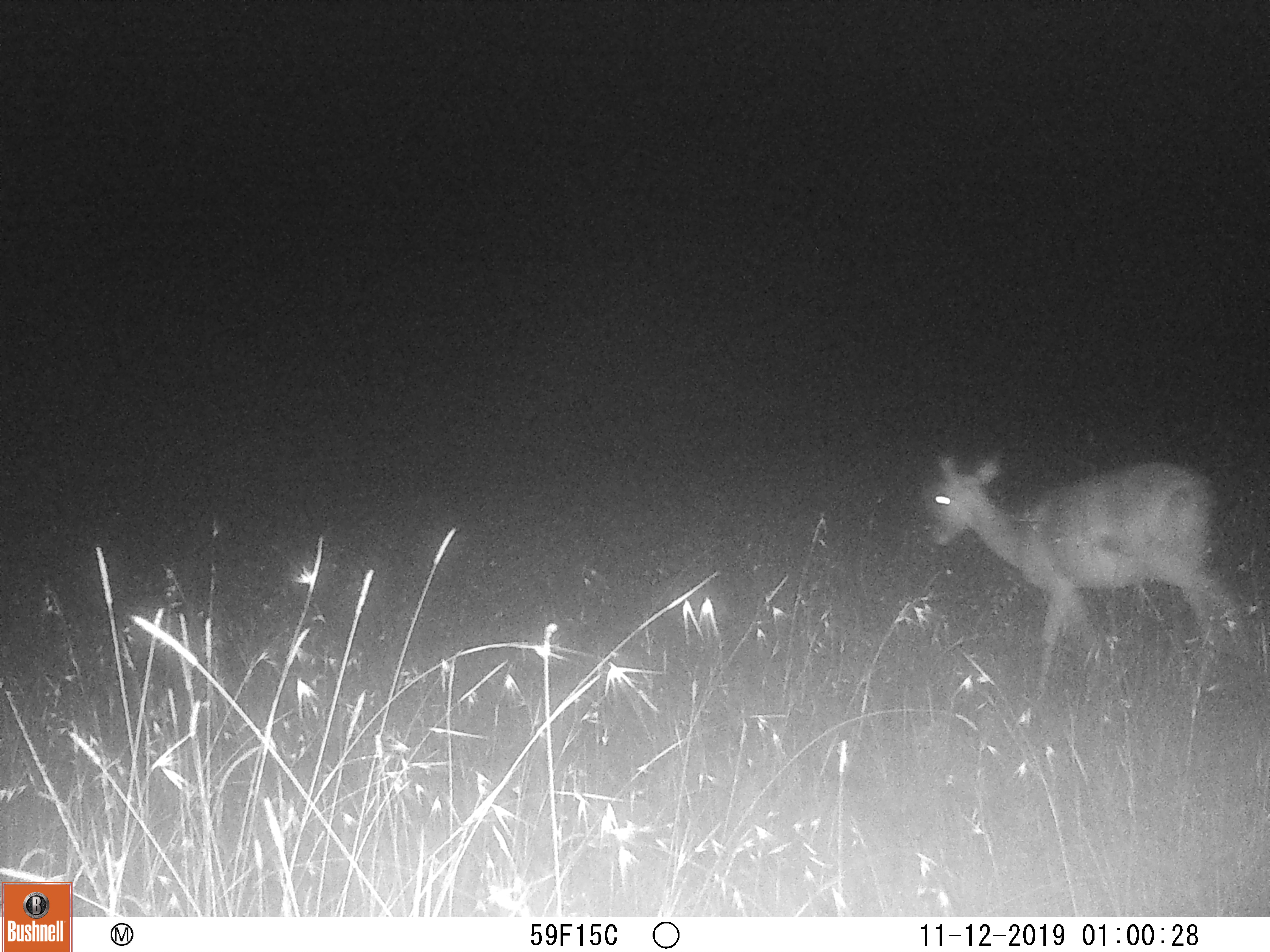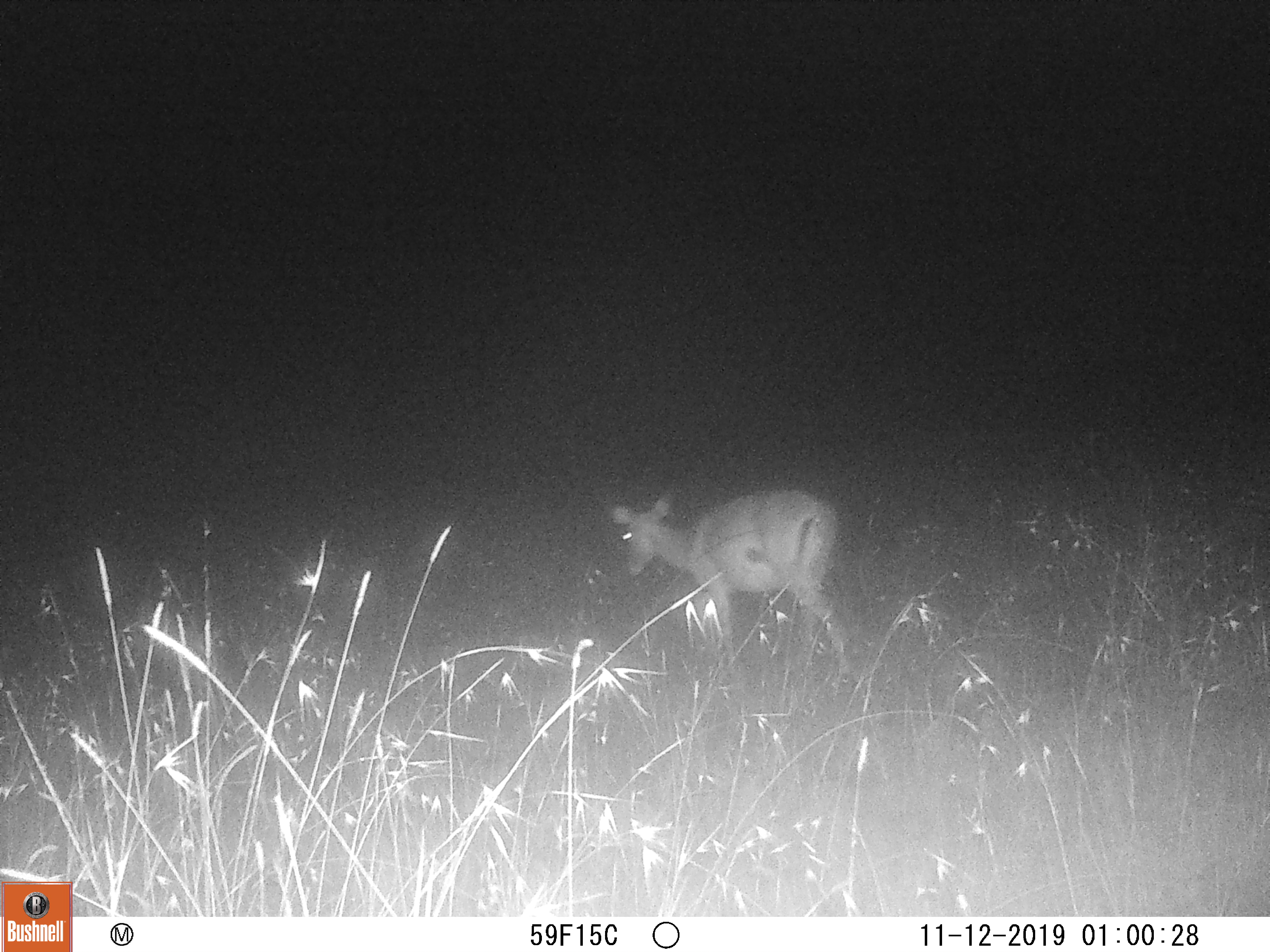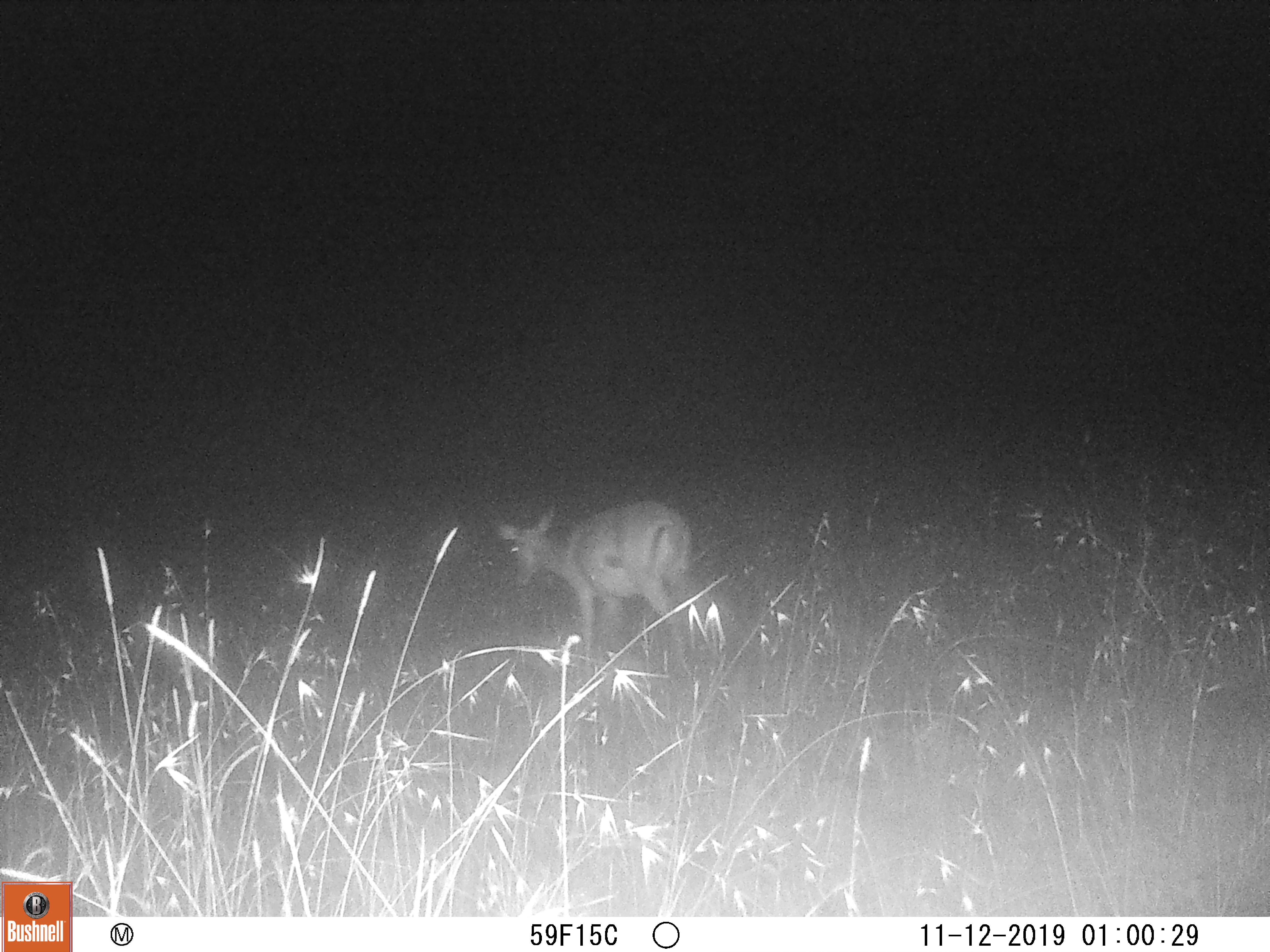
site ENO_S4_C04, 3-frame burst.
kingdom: Animalia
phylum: Chordata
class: Mammalia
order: Artiodactyla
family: Bovidae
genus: Aepyceros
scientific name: Aepyceros melampus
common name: impala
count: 1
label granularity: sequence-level